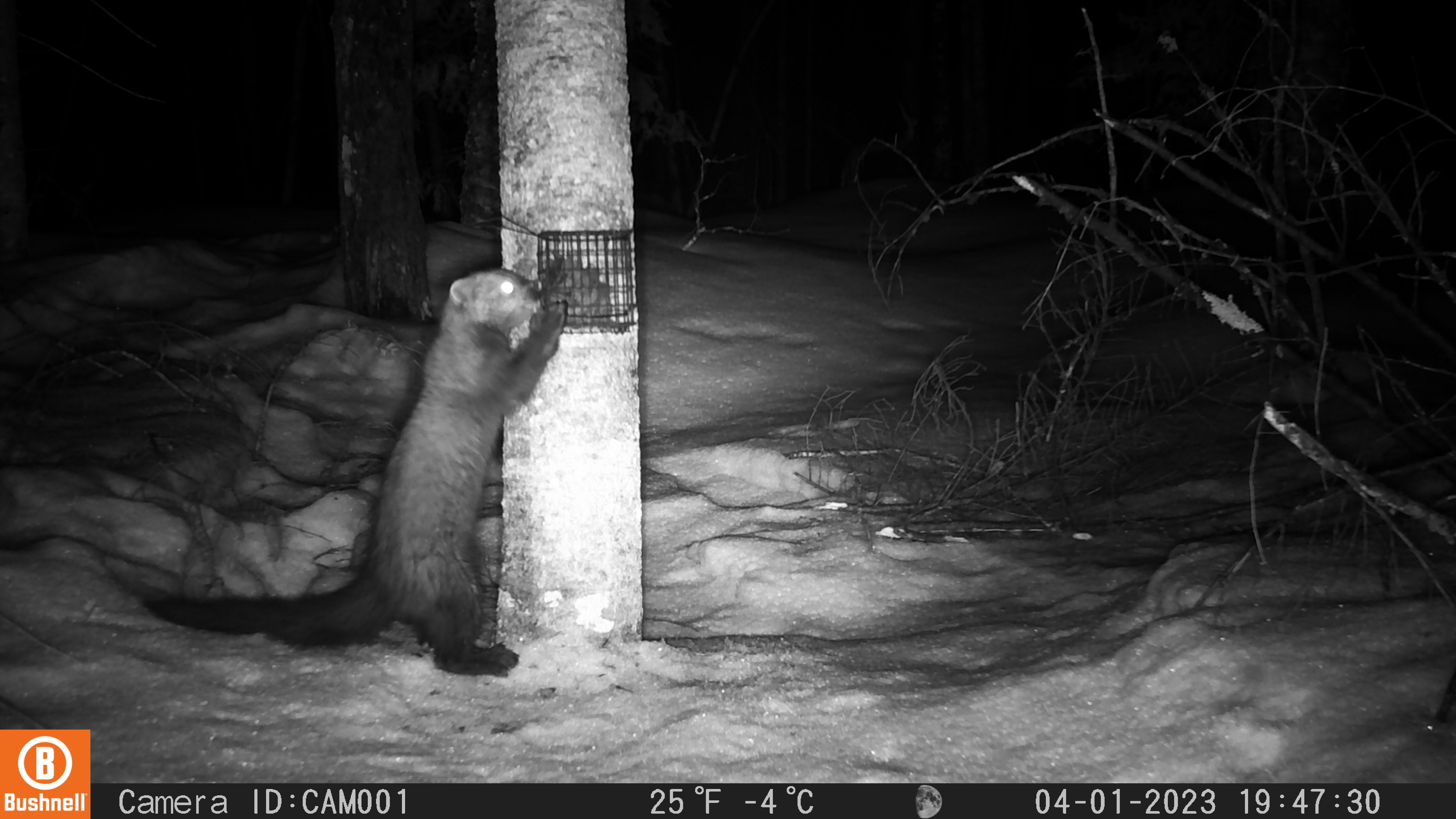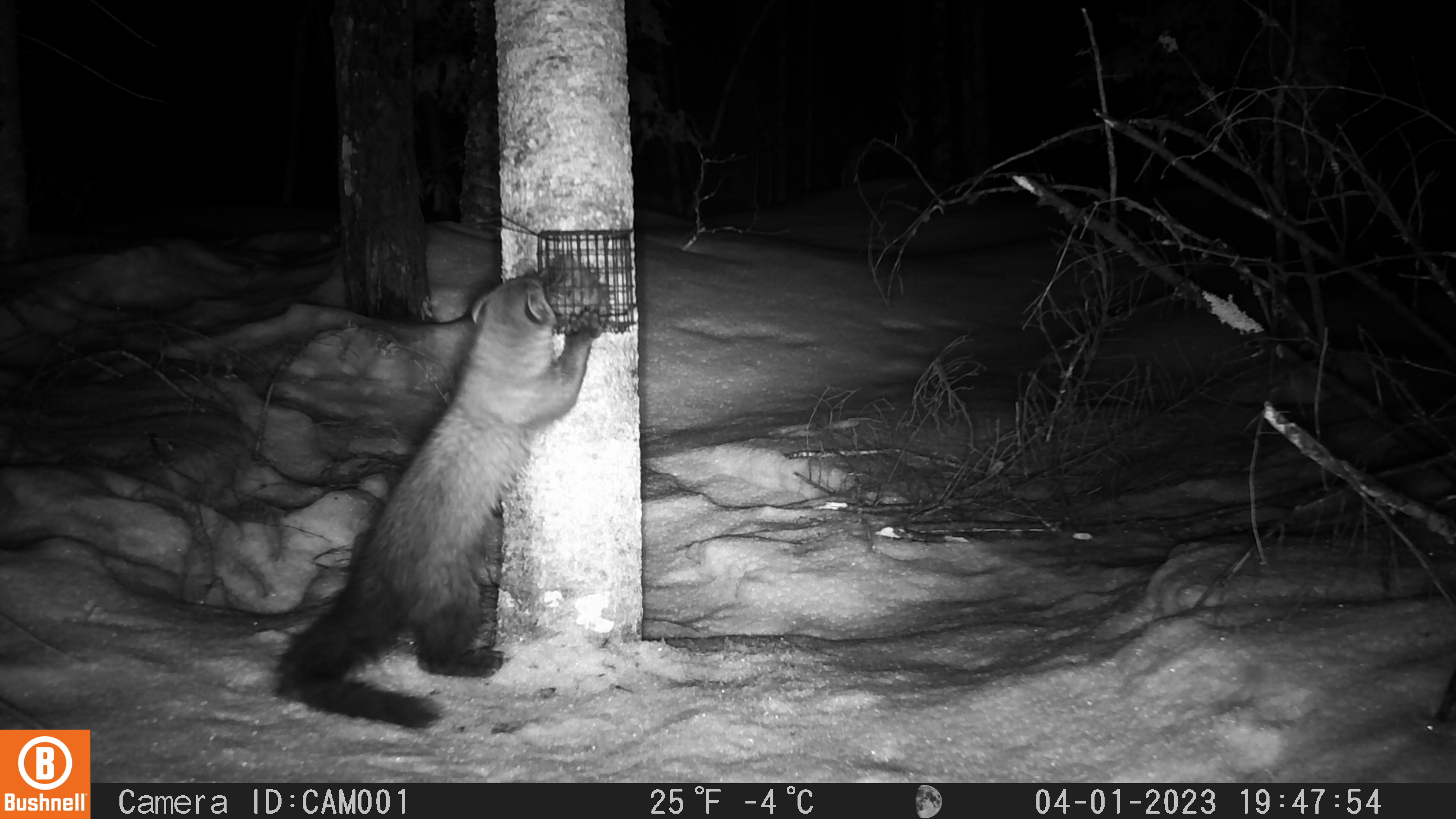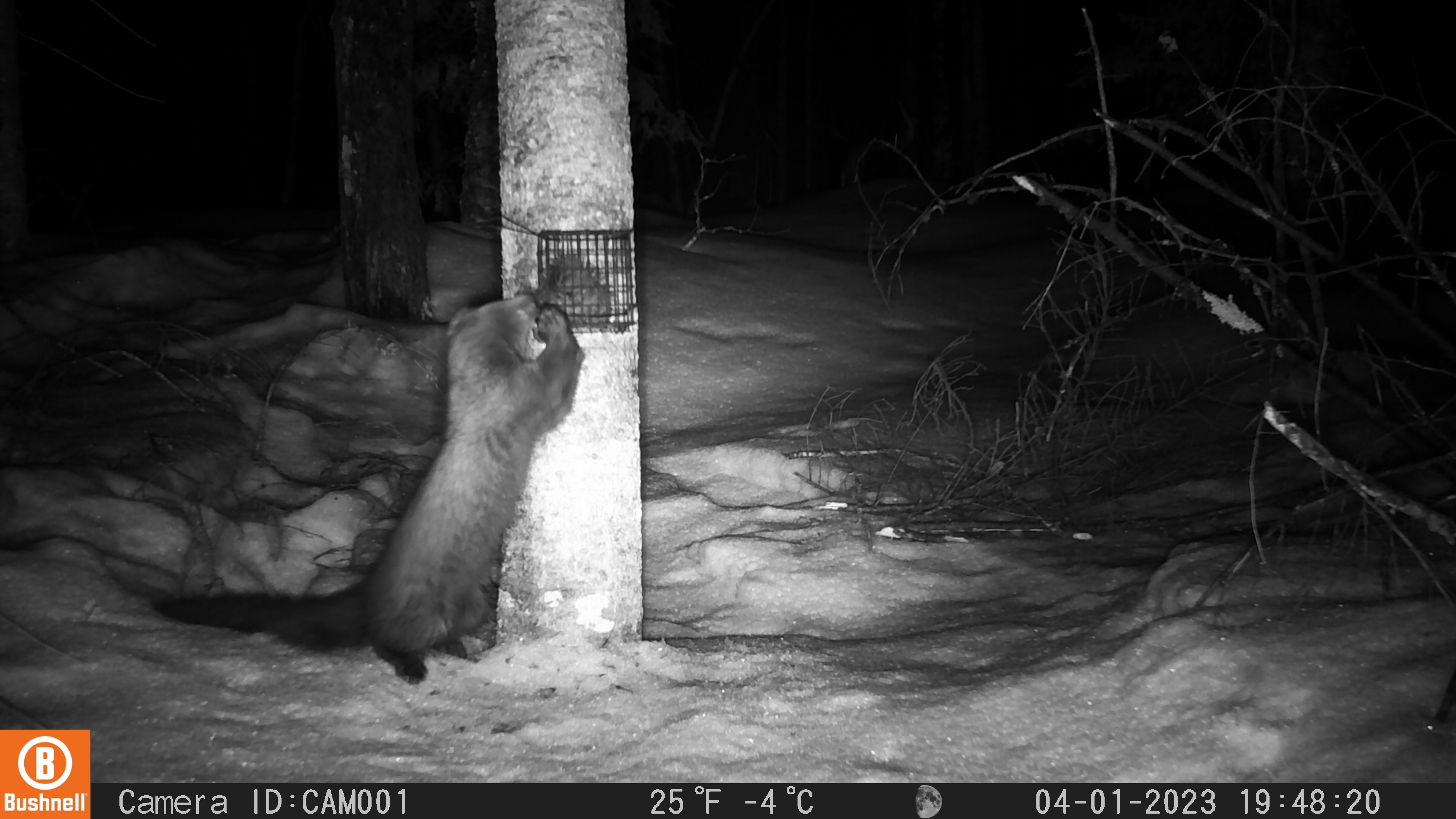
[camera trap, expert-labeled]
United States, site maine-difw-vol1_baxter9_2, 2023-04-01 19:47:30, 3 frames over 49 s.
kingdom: Animalia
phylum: Chordata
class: Mammalia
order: Carnivora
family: Mustelidae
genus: Pekania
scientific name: Pekania pennanti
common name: fisher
Fisher (Pekania pennanti).